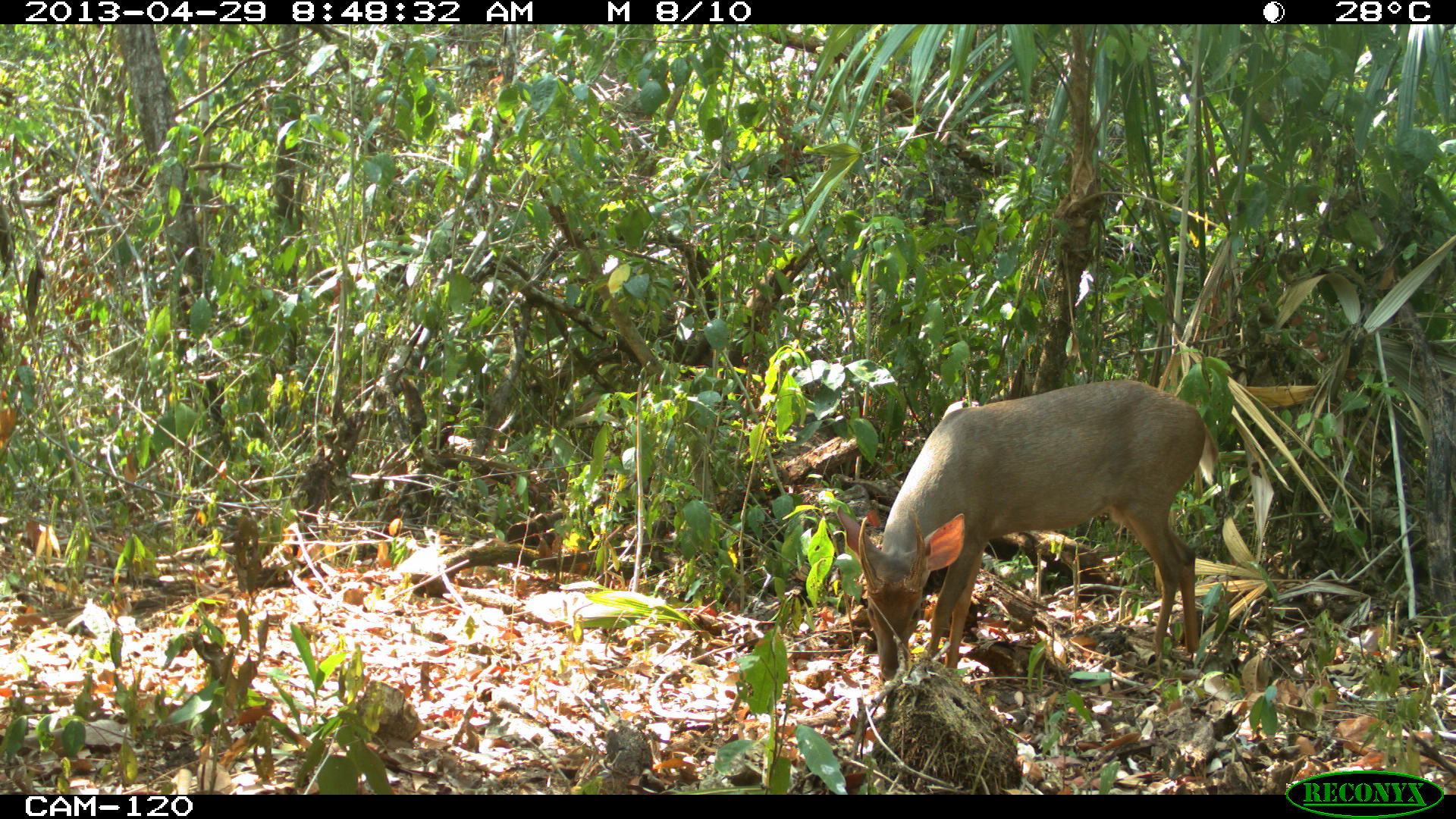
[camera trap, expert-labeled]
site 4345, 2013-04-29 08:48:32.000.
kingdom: Animalia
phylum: Chordata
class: Mammalia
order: Artiodactyla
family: Cervidae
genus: Odocoileus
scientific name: Odocoileus pandora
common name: yucatán brown brocket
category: mazama pandora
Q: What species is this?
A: Mazama pandora (yucatán brown brocket) (Odocoileus pandora).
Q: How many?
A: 1.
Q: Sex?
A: Male.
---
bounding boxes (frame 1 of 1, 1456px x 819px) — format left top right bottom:
mazama pandora: 832 376 1216 680